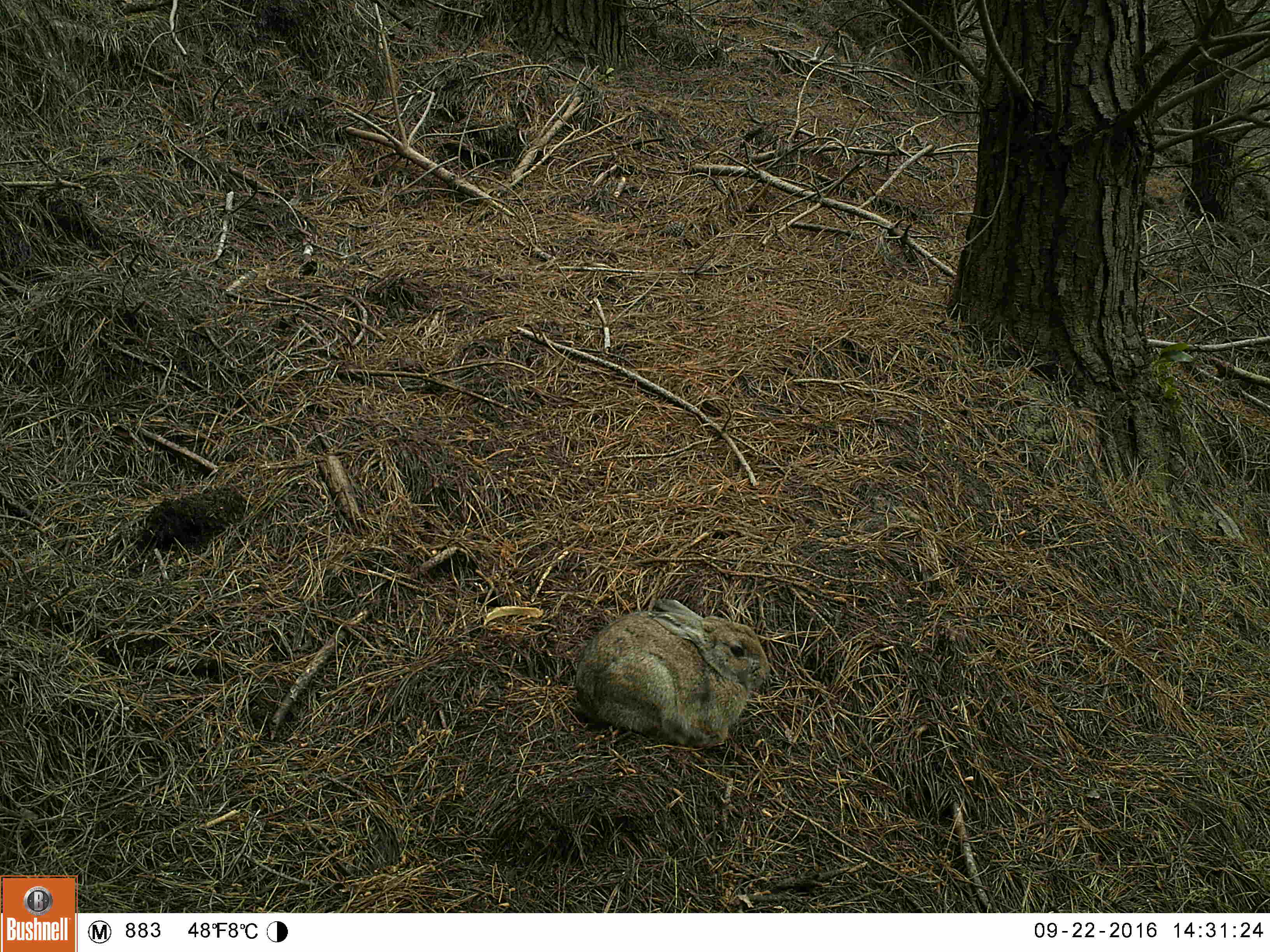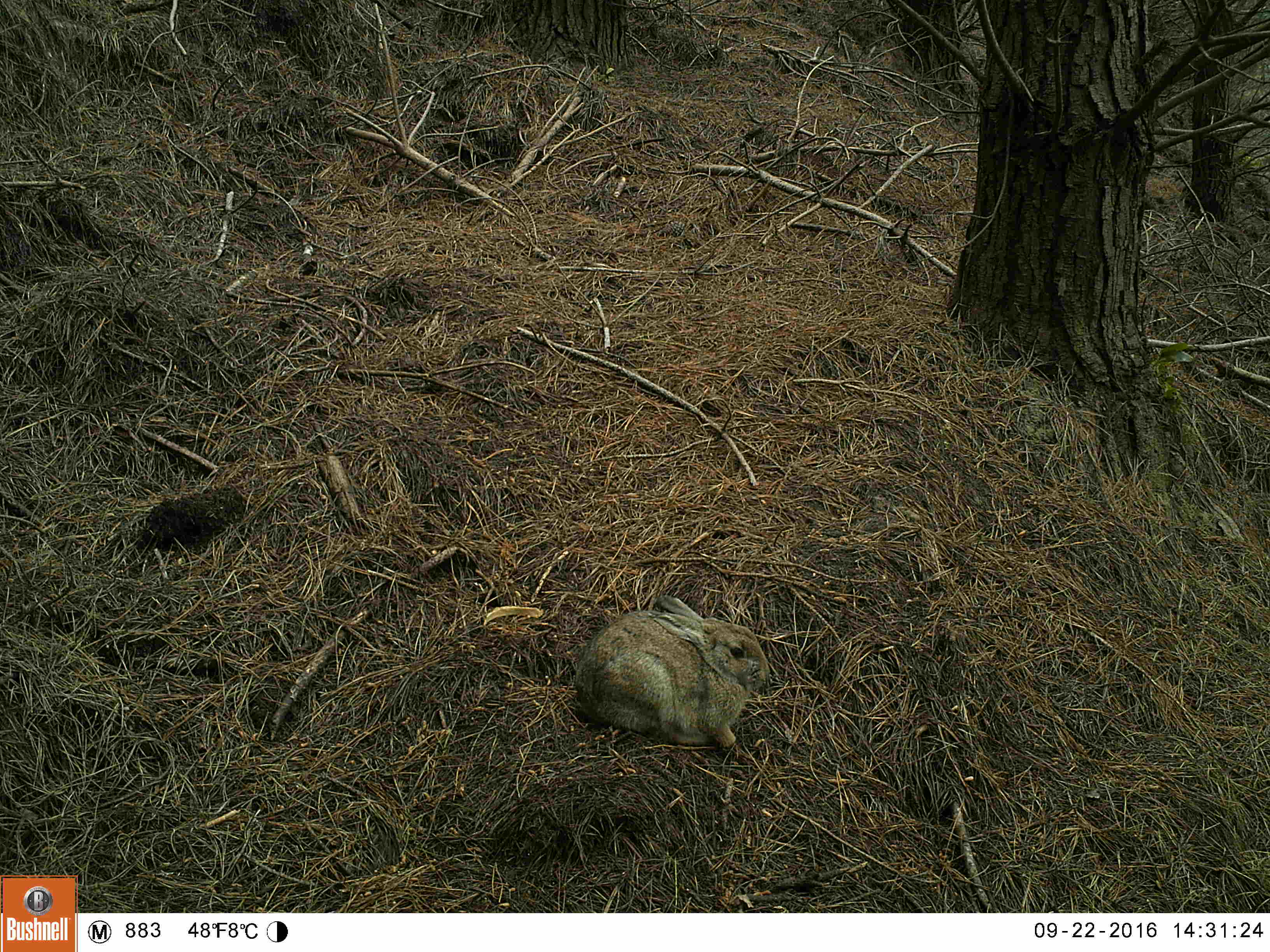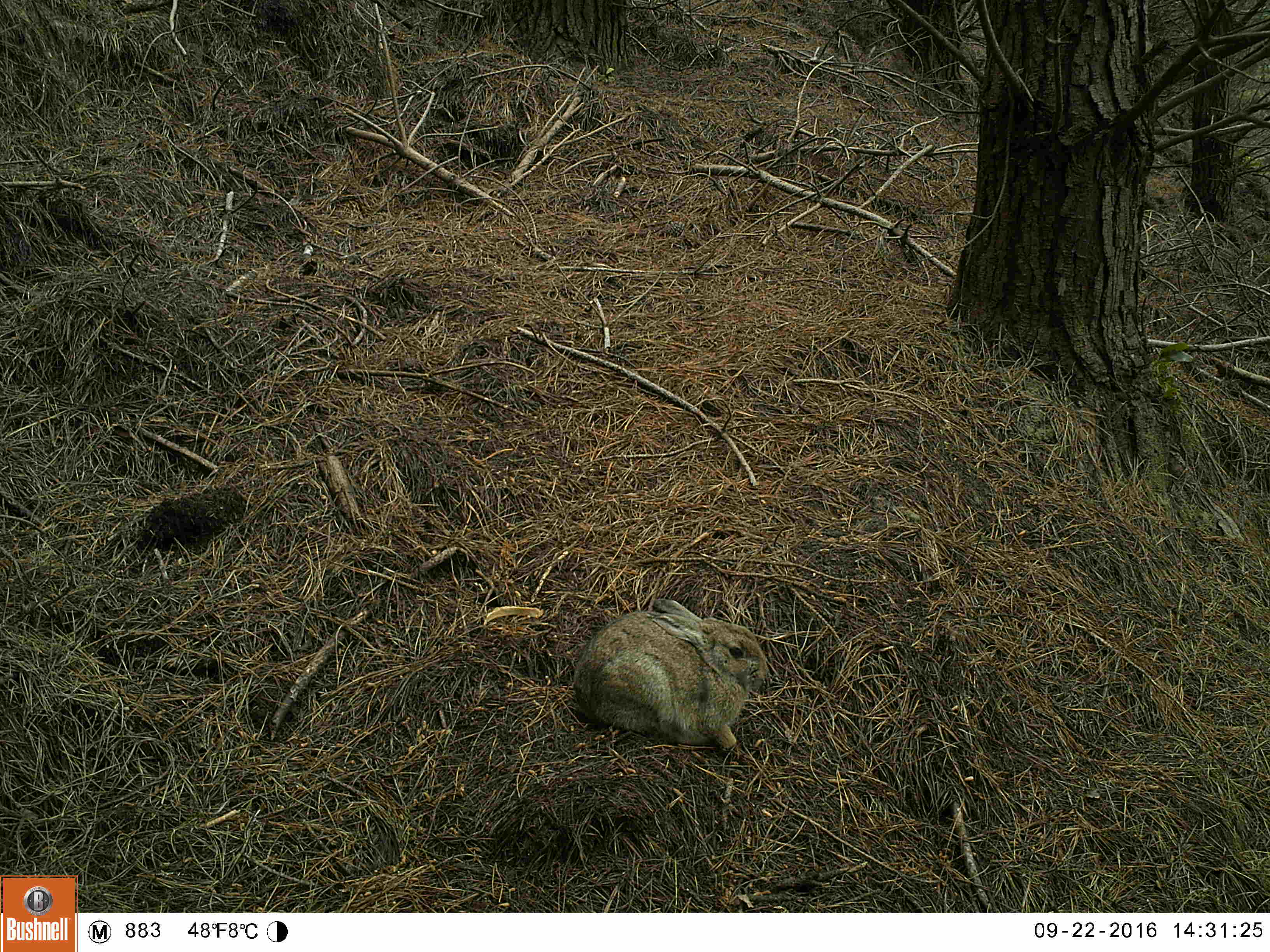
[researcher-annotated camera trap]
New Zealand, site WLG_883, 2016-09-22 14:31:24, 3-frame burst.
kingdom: Animalia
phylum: Chordata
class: Mammalia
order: Lagomorpha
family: Leporidae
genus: Oryctolagus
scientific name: Oryctolagus cuniculus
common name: european rabbit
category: rabbit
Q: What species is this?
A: Rabbit (european rabbit) (Oryctolagus cuniculus).